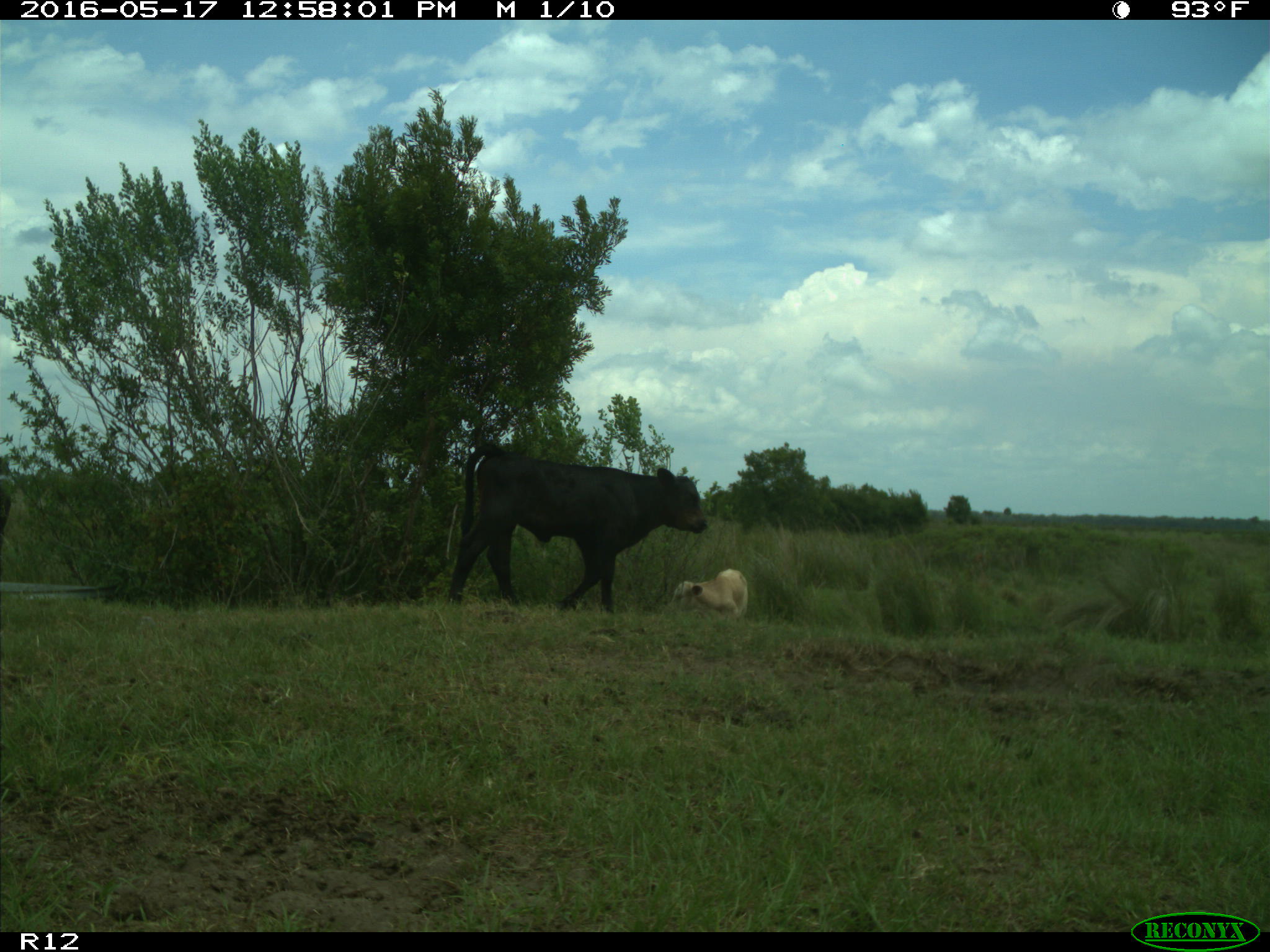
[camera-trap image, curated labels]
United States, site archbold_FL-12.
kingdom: Animalia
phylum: Chordata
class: Mammalia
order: Artiodactyla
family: Bovidae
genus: Bos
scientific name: Bos taurus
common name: domestic cow